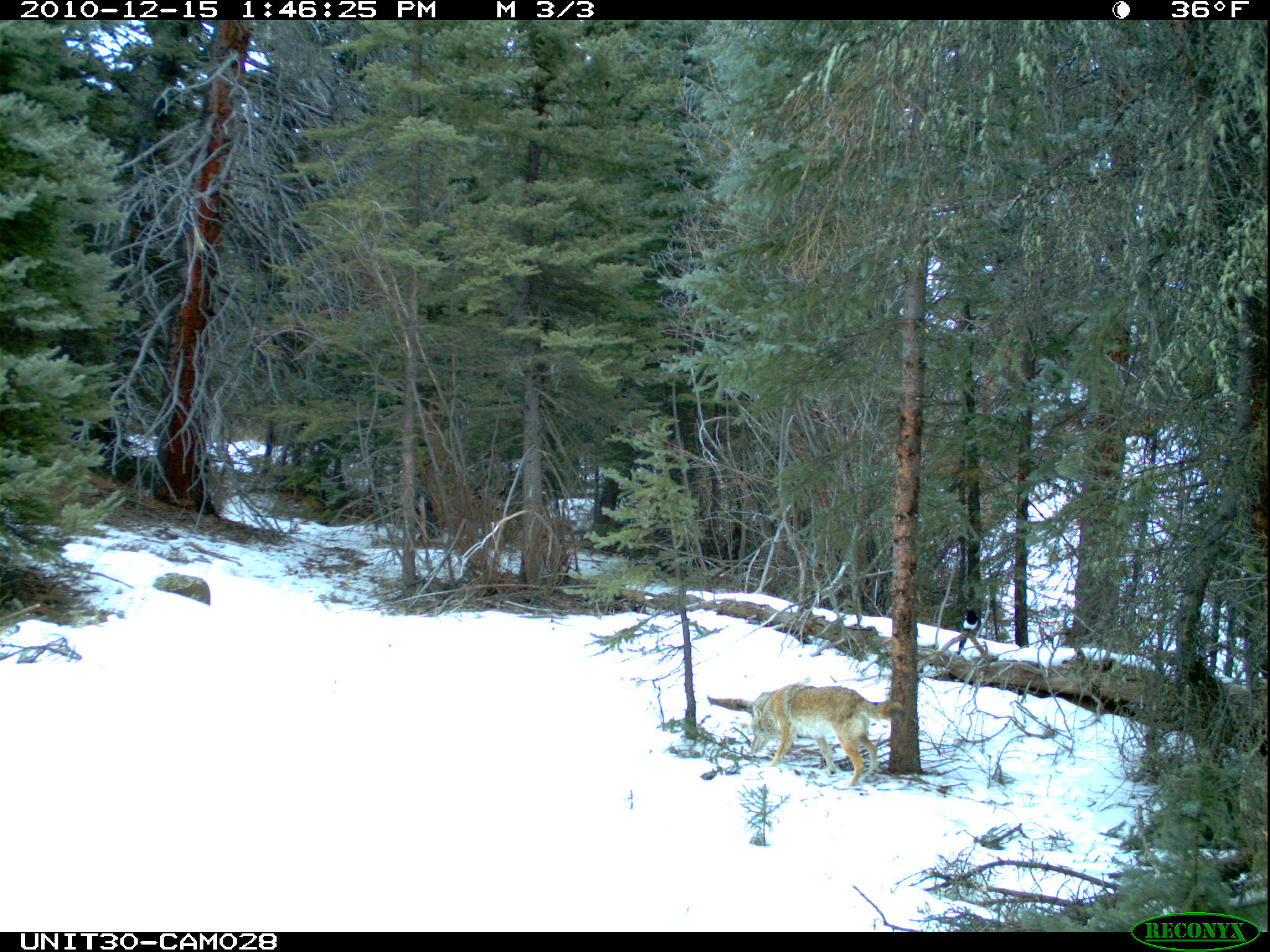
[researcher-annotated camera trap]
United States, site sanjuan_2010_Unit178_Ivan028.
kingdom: Animalia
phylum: Chordata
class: Aves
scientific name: Aves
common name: birds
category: unidentified bird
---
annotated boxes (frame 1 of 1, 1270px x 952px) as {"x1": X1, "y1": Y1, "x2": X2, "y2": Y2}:
animal: {"x1": 750, "y1": 685, "x2": 904, "y2": 788}